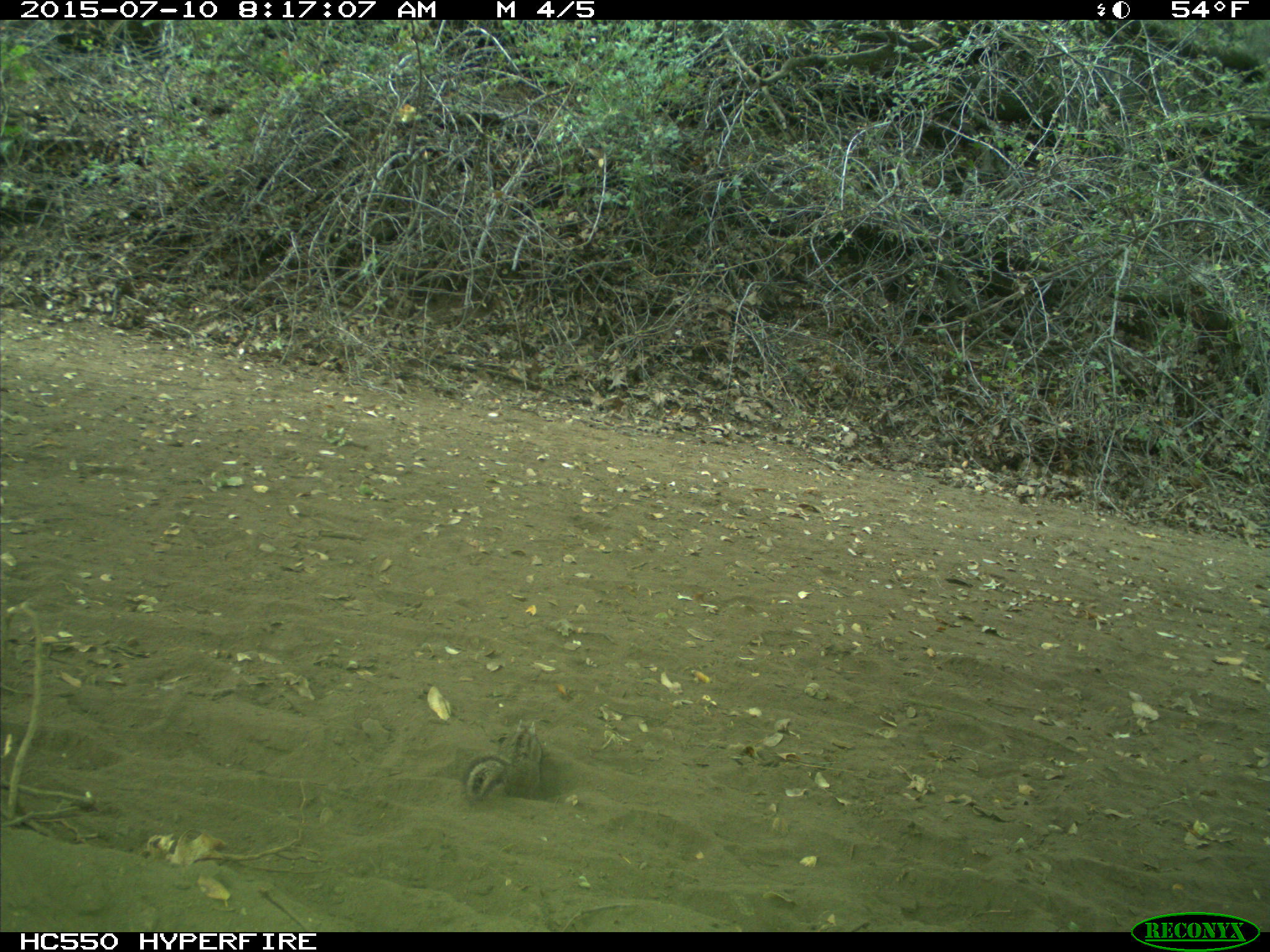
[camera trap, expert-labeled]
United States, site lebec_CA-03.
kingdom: Animalia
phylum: Chordata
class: Mammalia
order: Rodentia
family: Sciuridae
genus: Tamias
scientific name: Tamias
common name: chipmunk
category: unidentified chipmunk